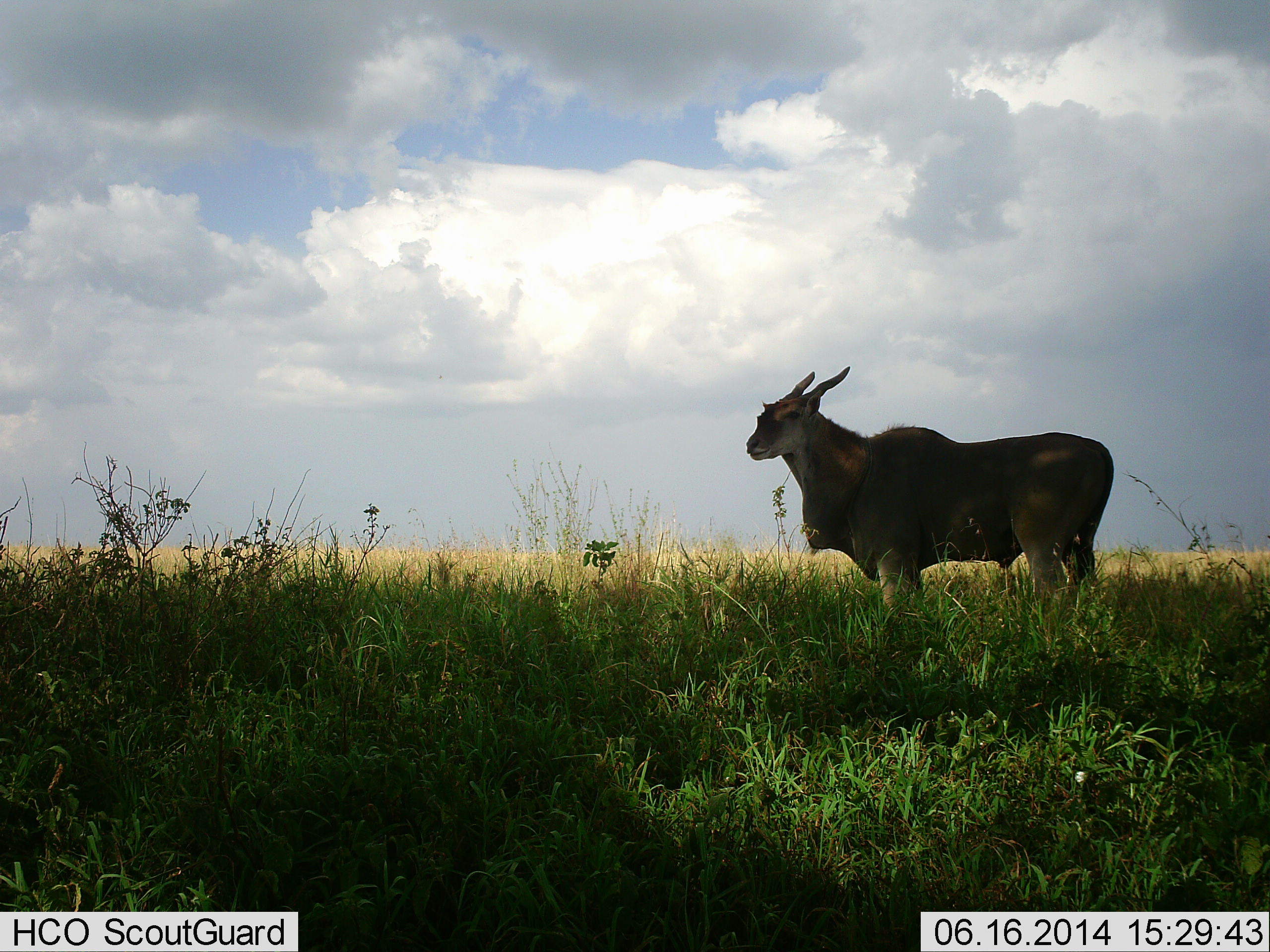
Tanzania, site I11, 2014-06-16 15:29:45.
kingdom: Animalia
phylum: Chordata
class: Mammalia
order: Artiodactyla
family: Bovidae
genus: Tragelaphus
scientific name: Tragelaphus oryx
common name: eland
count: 1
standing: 100%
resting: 0%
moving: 0%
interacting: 0%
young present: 0%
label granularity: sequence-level